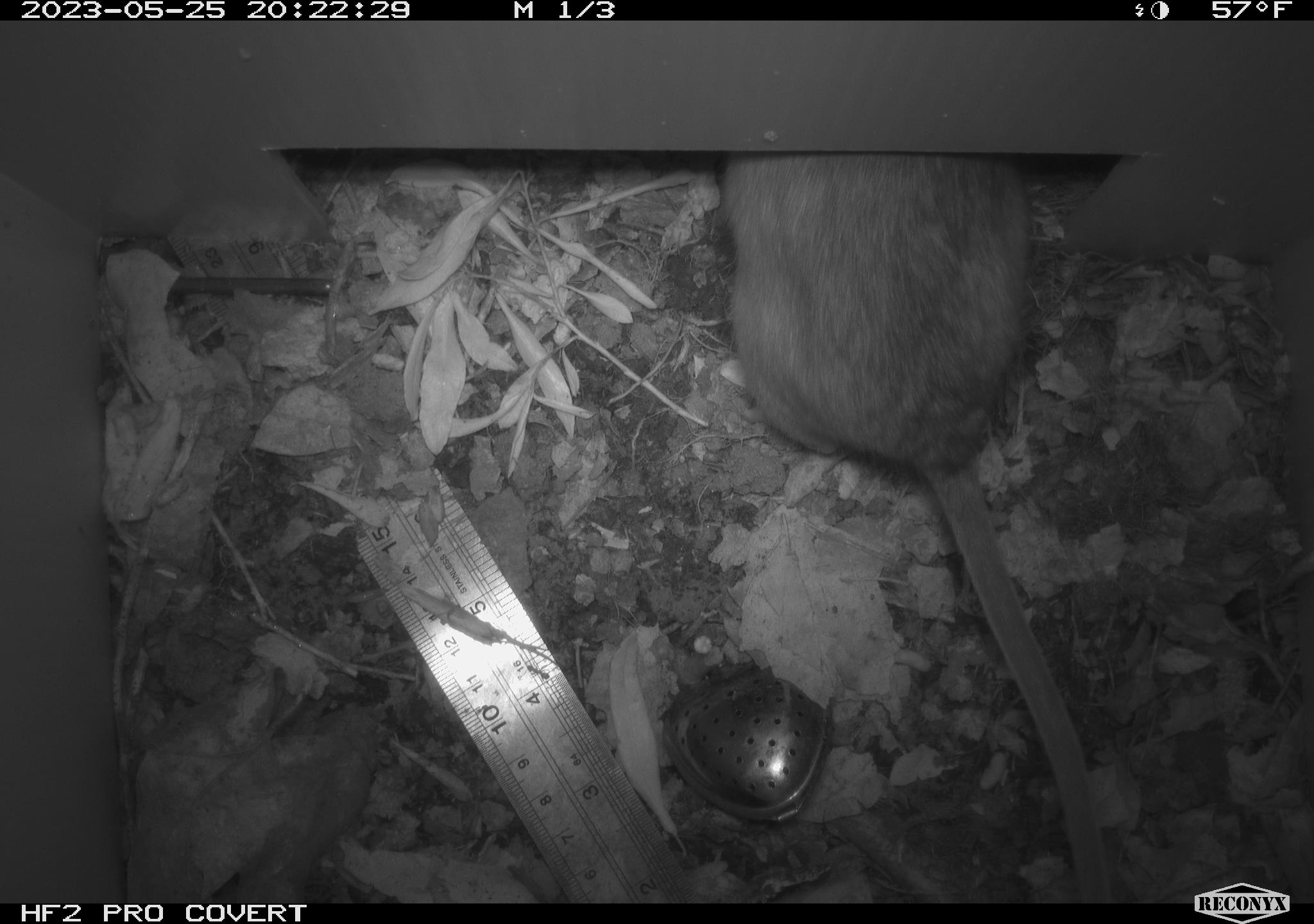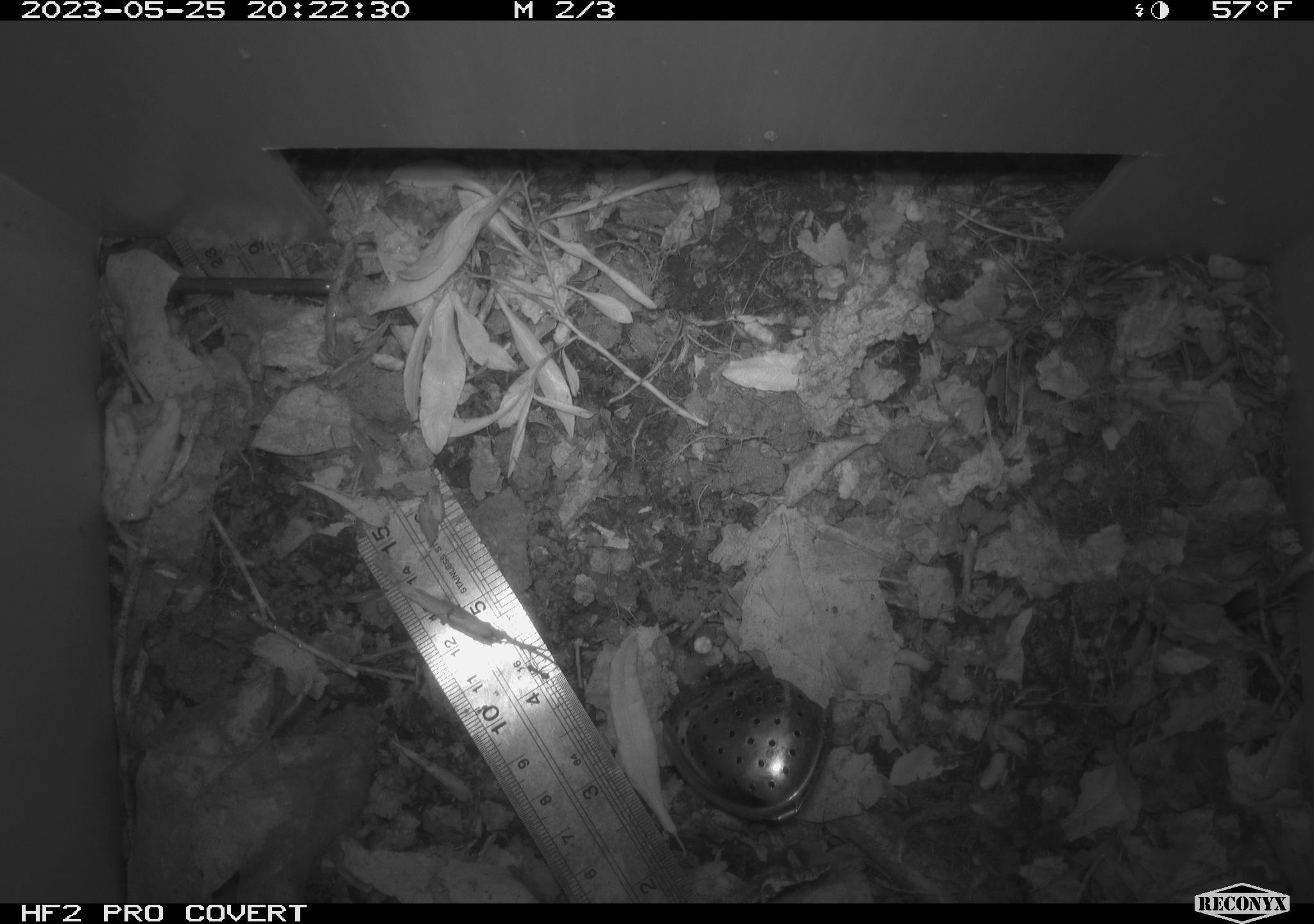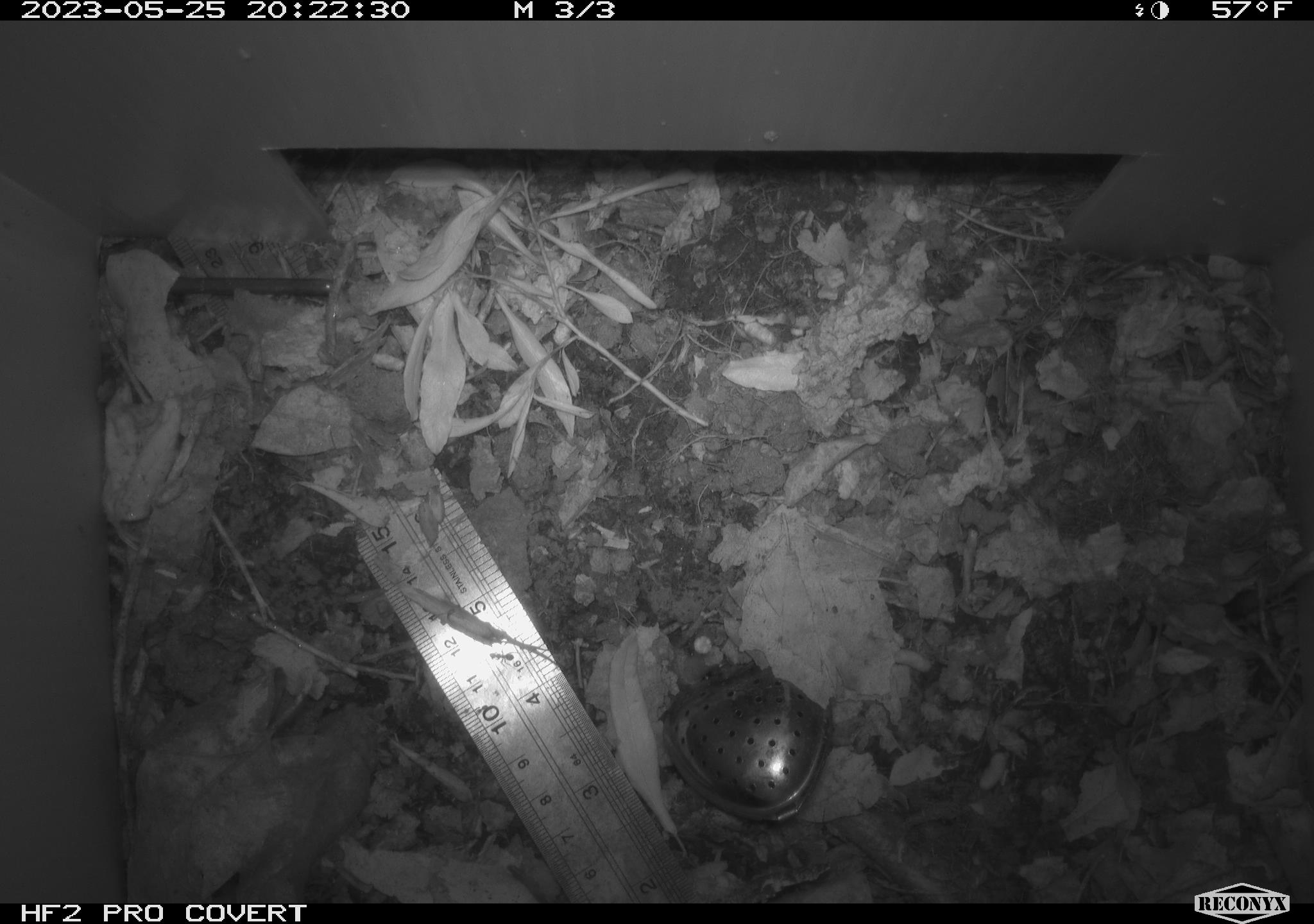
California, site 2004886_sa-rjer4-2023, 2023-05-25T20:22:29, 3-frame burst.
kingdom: Animalia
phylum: Chordata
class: Mammalia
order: Rodentia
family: Cricetidae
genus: Neotoma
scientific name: Neotoma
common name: pack rat or woodrat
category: neotoma species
Neotoma species (pack rat or woodrat) (Neotoma).